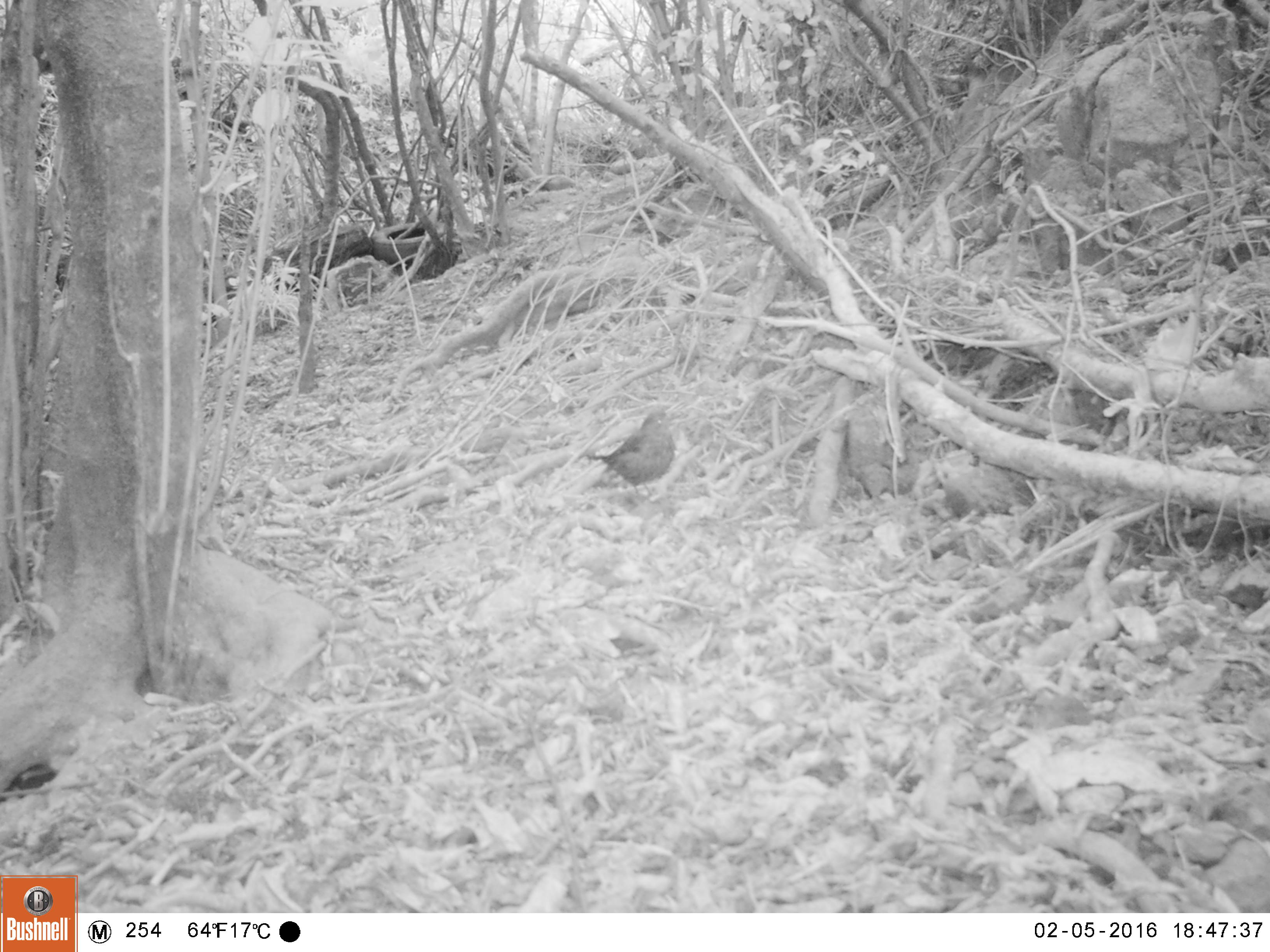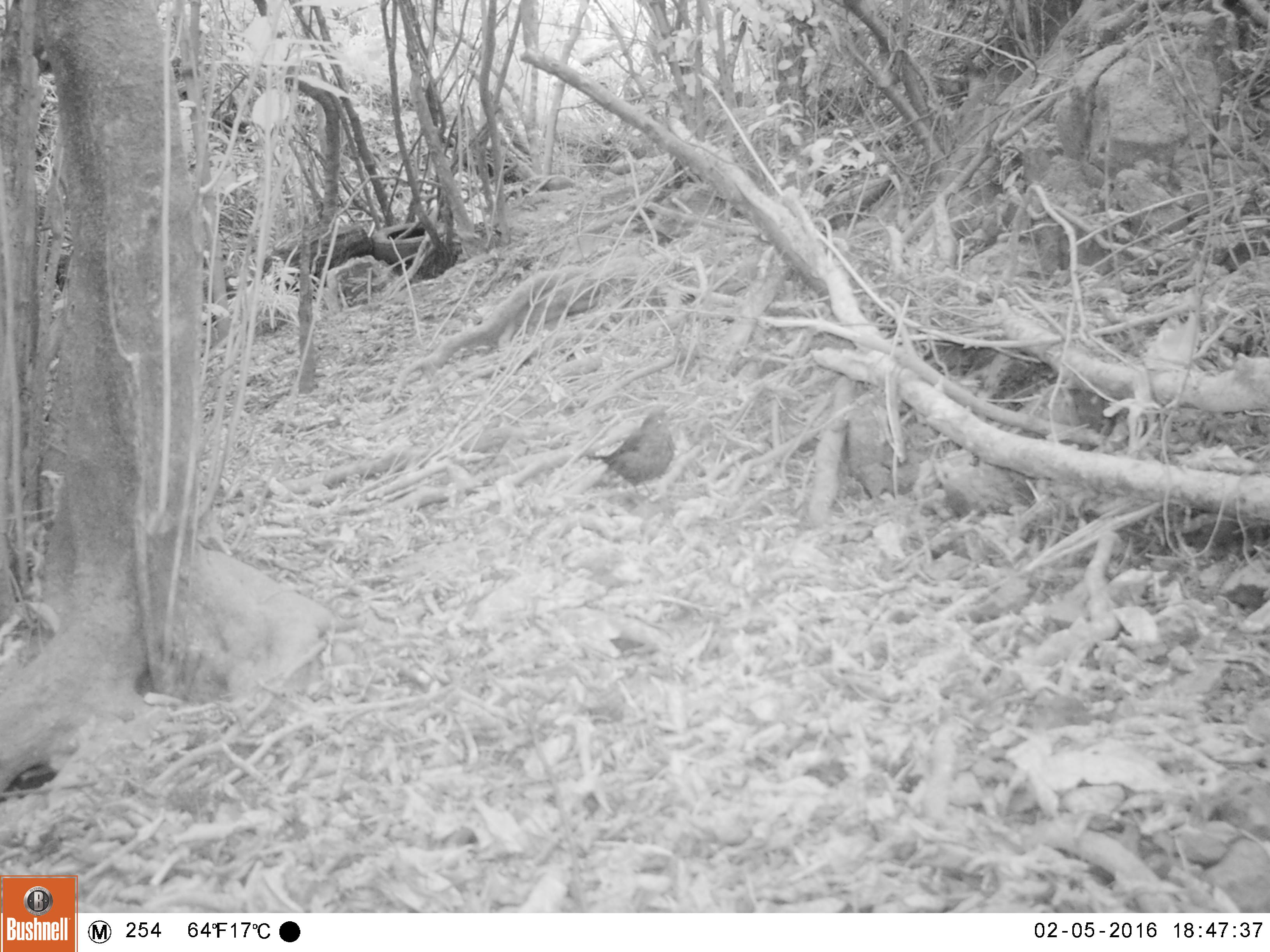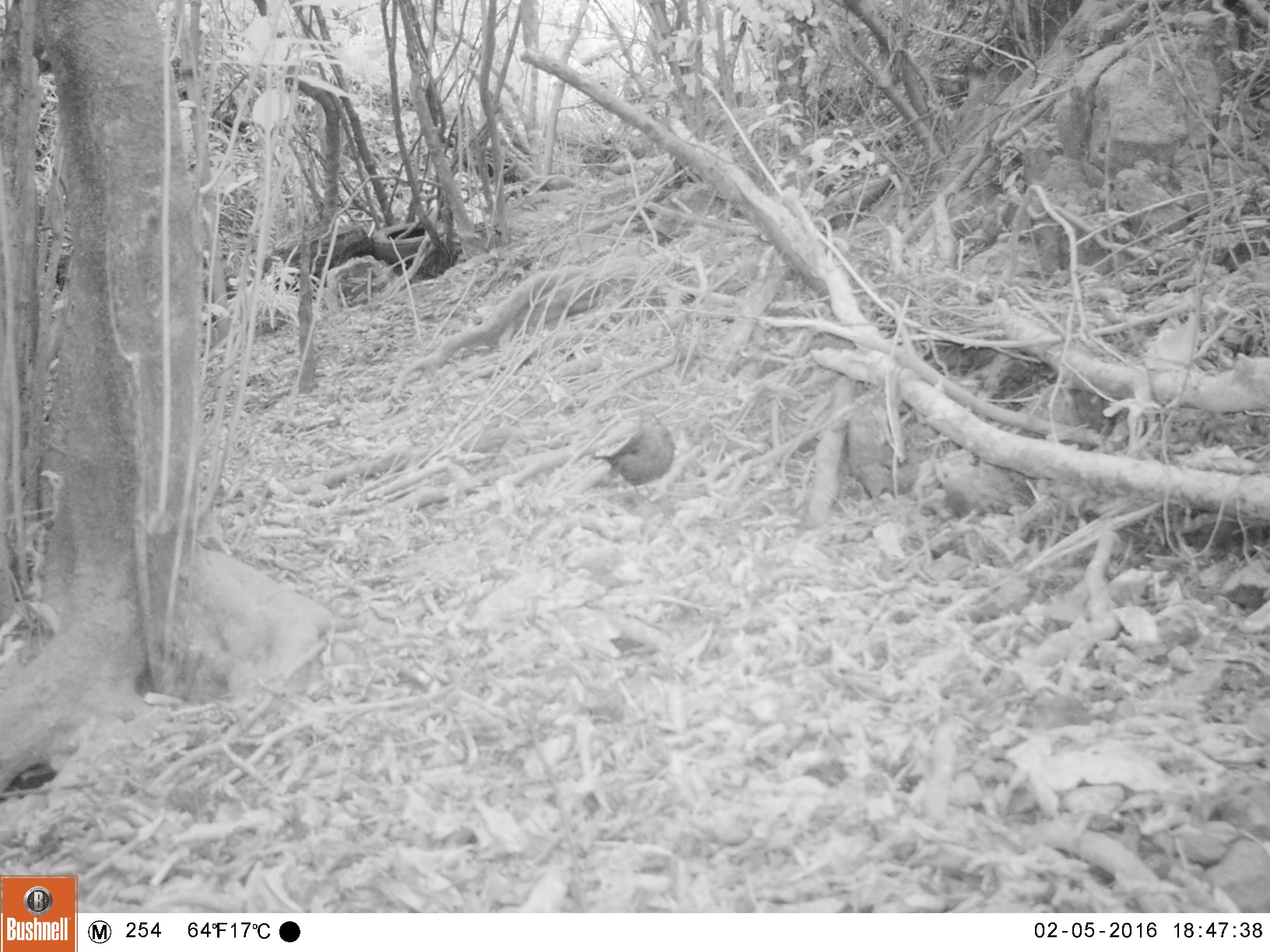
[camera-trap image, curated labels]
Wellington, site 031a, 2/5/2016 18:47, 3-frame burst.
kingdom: Animalia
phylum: Chordata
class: Aves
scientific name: Aves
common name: bird